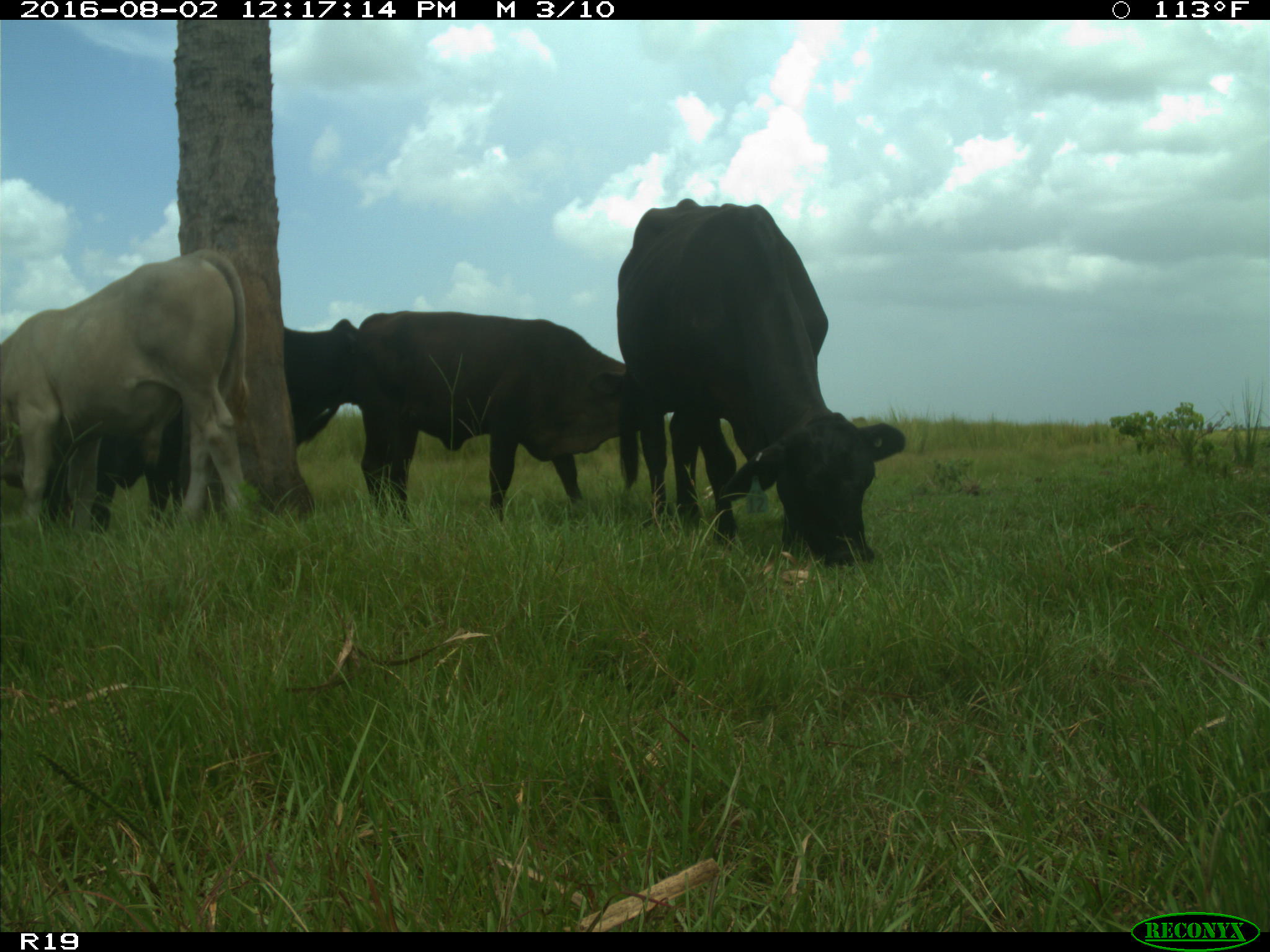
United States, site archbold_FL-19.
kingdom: Animalia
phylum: Chordata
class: Mammalia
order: Artiodactyla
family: Bovidae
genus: Bos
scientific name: Bos taurus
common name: domestic cow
Bos taurus (domestic cow).